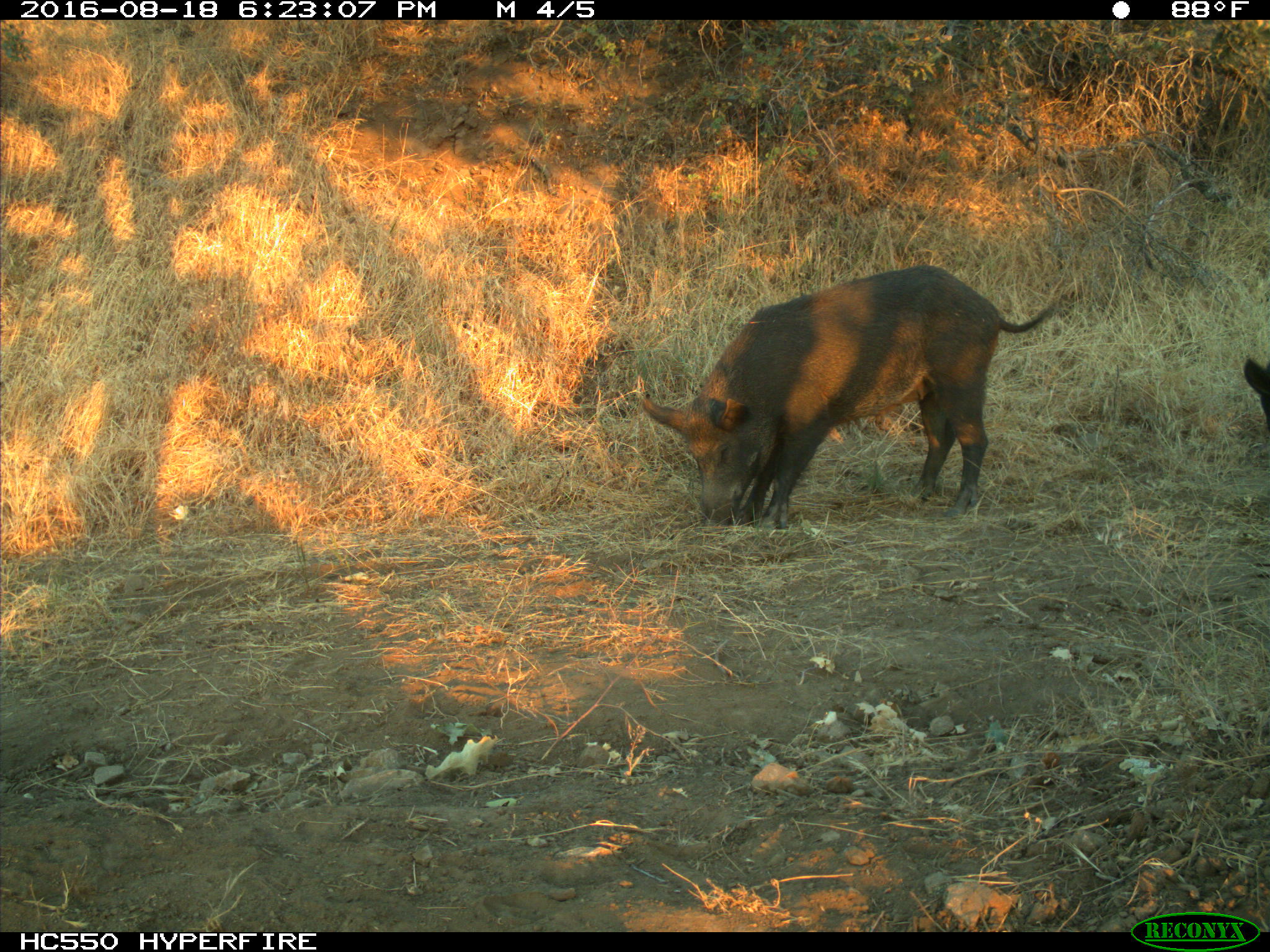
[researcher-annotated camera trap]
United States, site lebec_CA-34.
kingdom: Animalia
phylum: Chordata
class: Mammalia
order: Artiodactyla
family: Suidae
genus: Sus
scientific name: Sus scrofa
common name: wild boar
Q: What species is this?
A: Sus scrofa (wild boar).